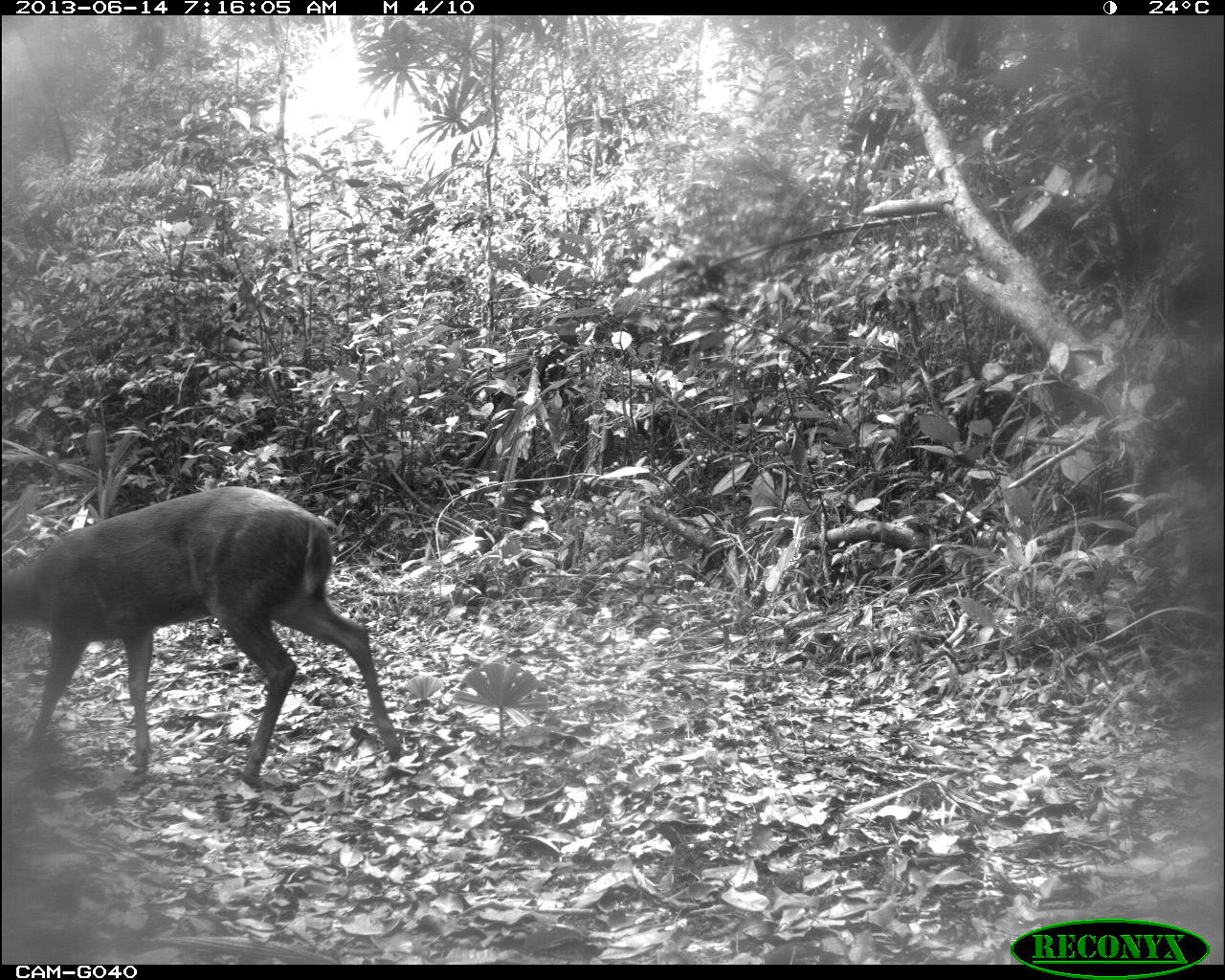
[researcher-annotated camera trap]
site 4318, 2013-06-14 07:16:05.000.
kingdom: Animalia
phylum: Chordata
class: Mammalia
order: Artiodactyla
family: Cervidae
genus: Mazama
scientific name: Mazama temama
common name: central american red brocket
Mazama temama (central american red brocket), count 1, sex male.